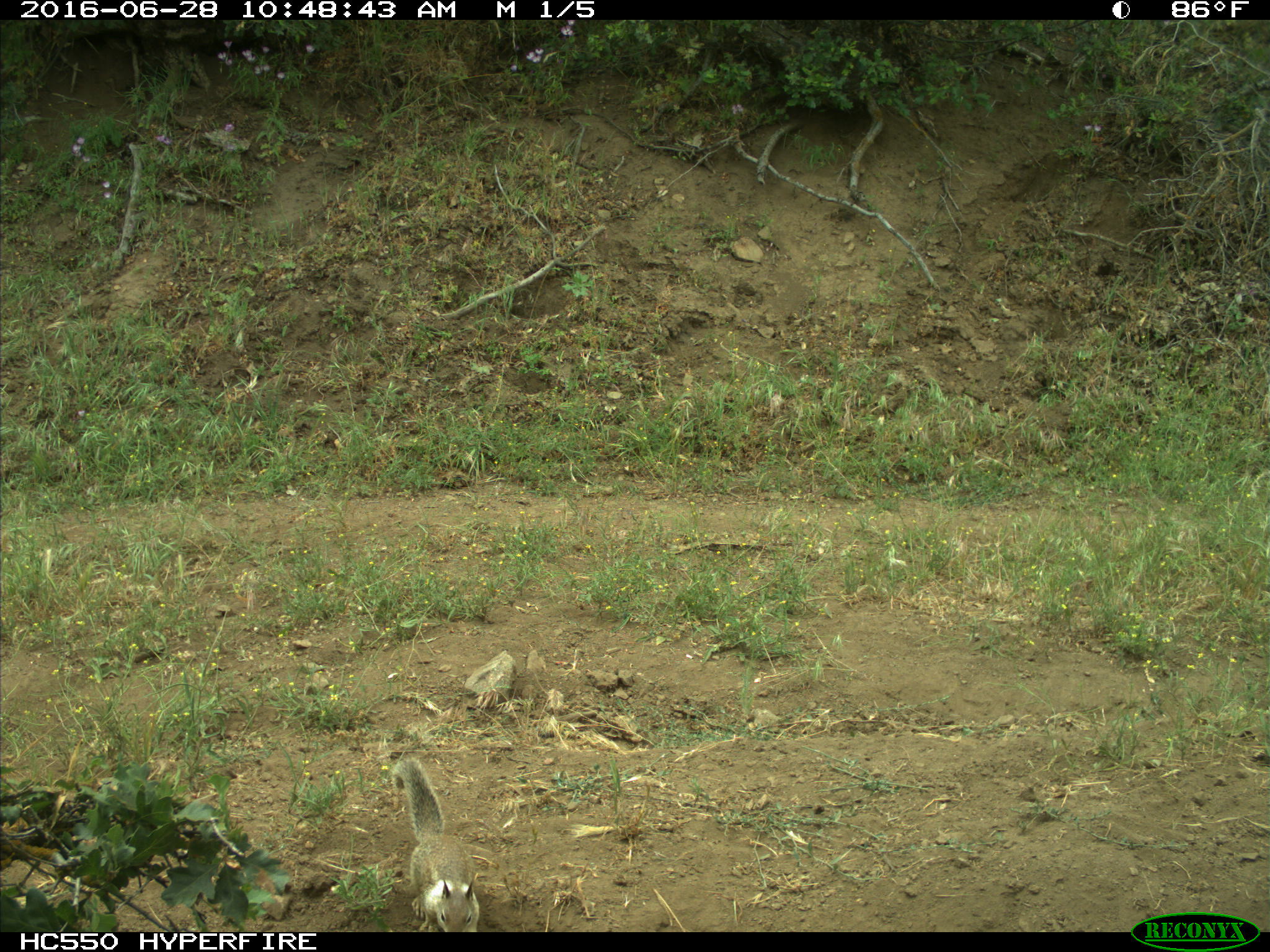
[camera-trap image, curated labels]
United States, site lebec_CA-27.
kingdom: Animalia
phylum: Chordata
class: Mammalia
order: Rodentia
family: Sciuridae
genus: Otospermophilus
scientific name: Otospermophilus beecheyi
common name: california ground squirrel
Otospermophilus beecheyi (california ground squirrel).